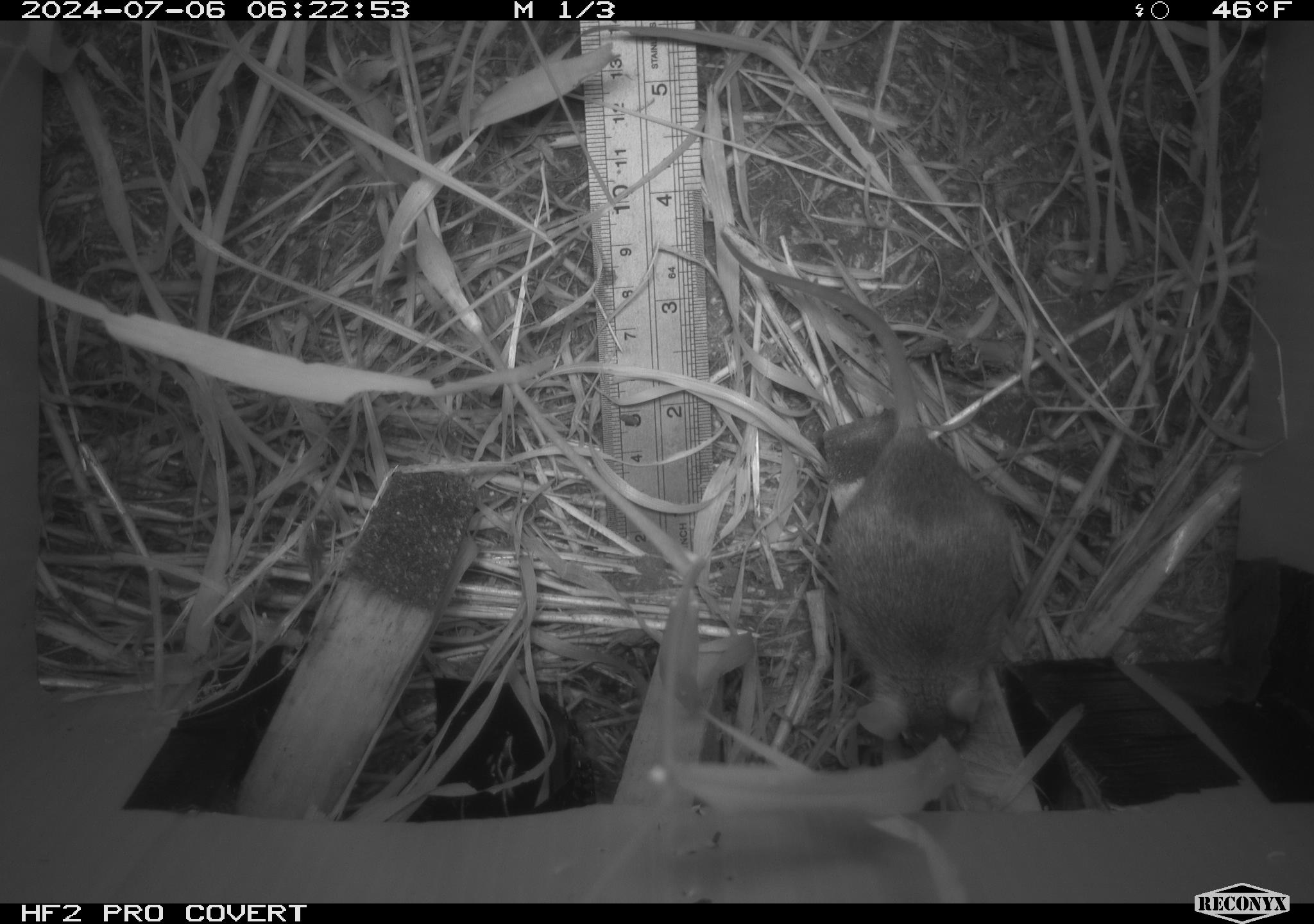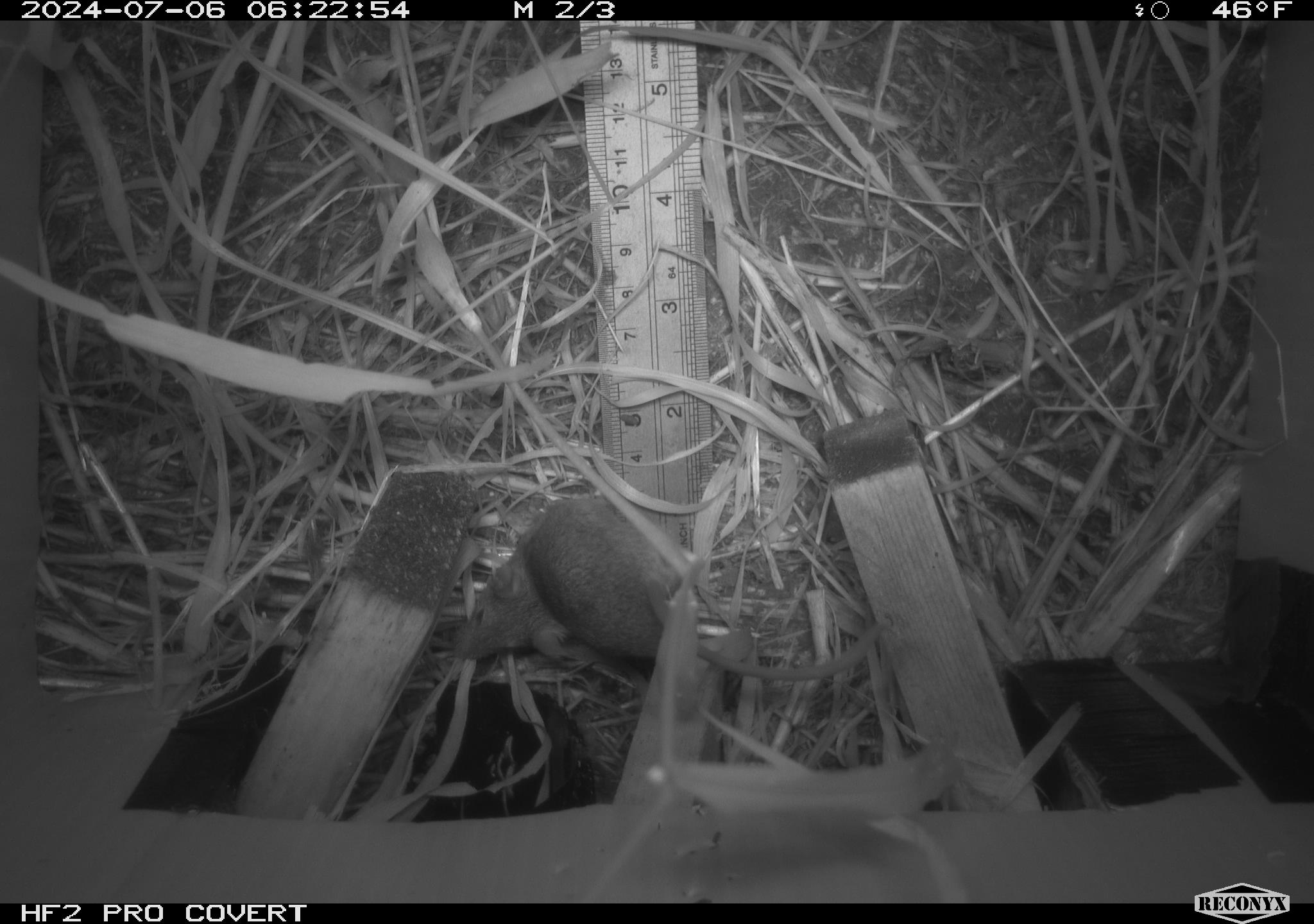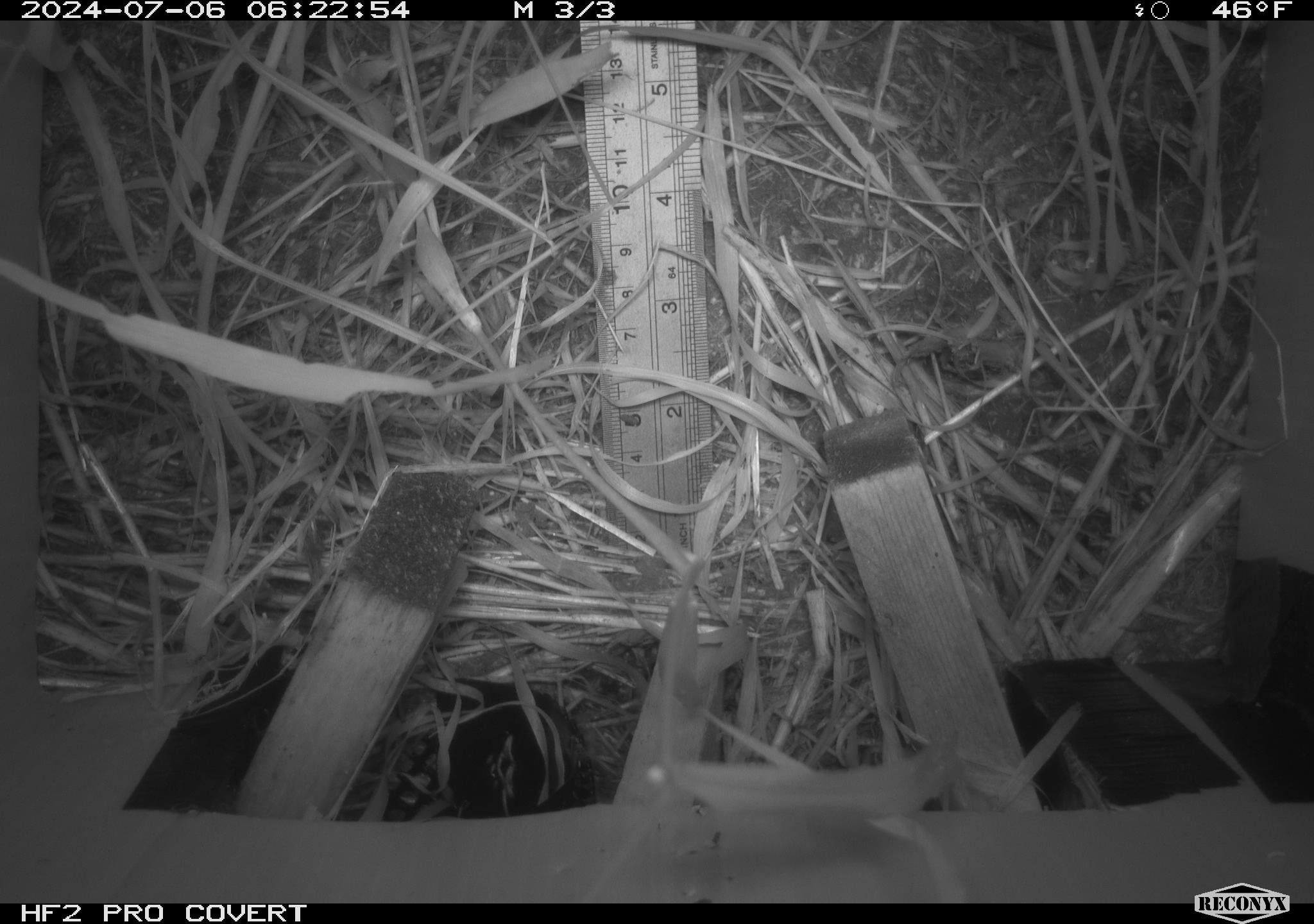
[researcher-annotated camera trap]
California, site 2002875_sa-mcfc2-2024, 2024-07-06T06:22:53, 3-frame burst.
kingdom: Animalia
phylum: Chordata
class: Mammalia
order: Rodentia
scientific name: Rodentia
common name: rodent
Rodent (Rodentia).